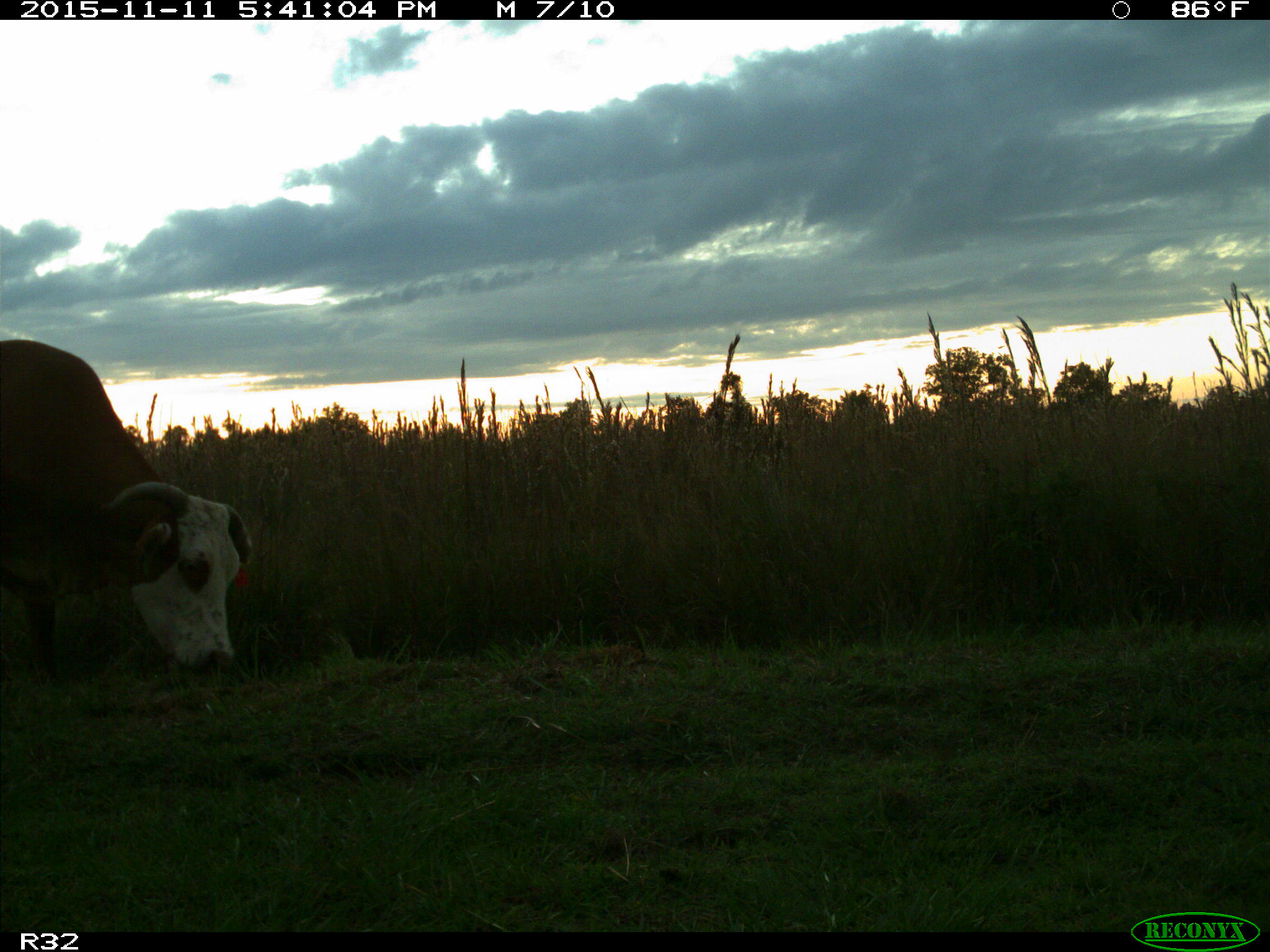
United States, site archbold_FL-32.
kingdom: Animalia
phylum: Chordata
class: Mammalia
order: Artiodactyla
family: Bovidae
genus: Bos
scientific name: Bos taurus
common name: domestic cow